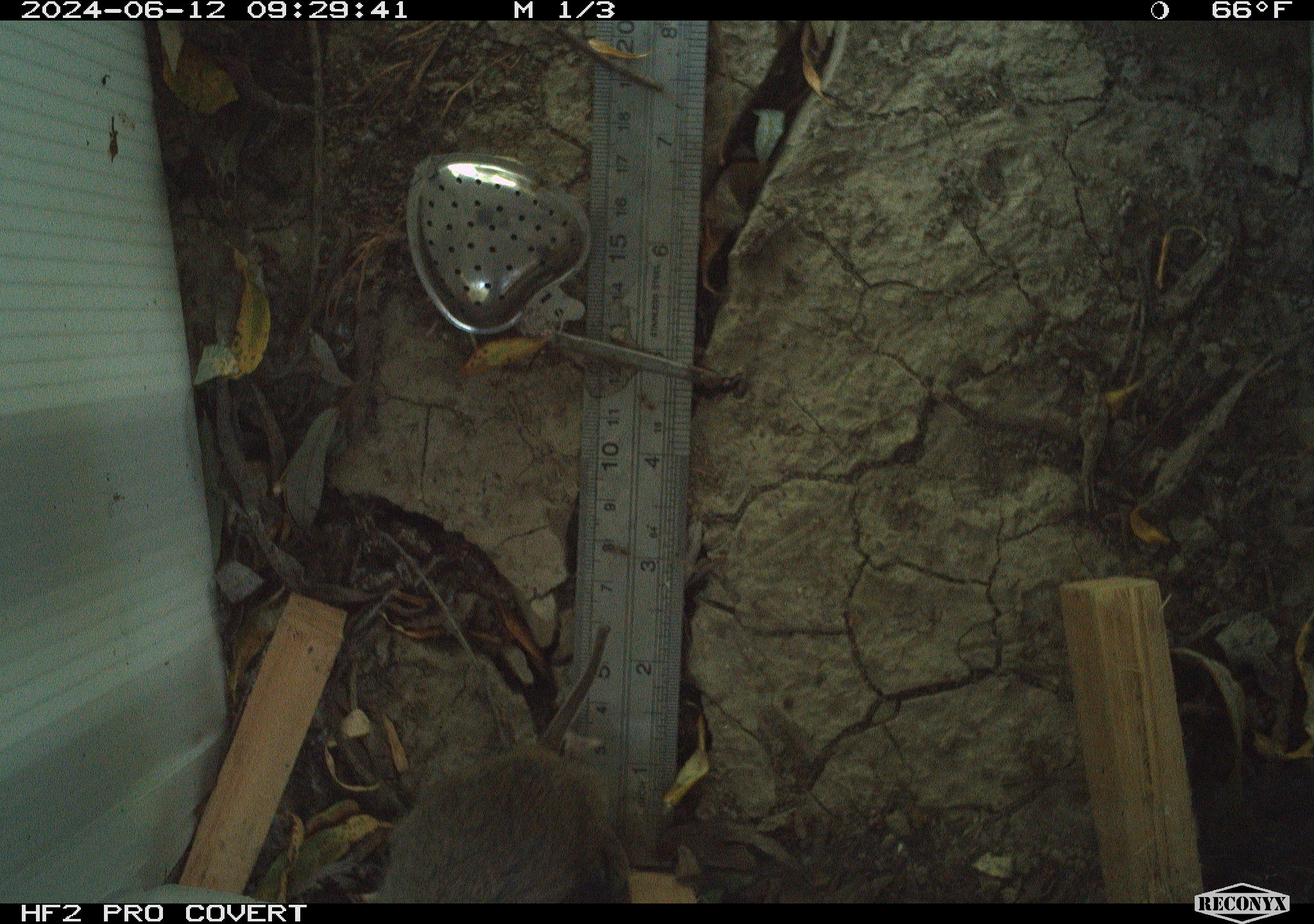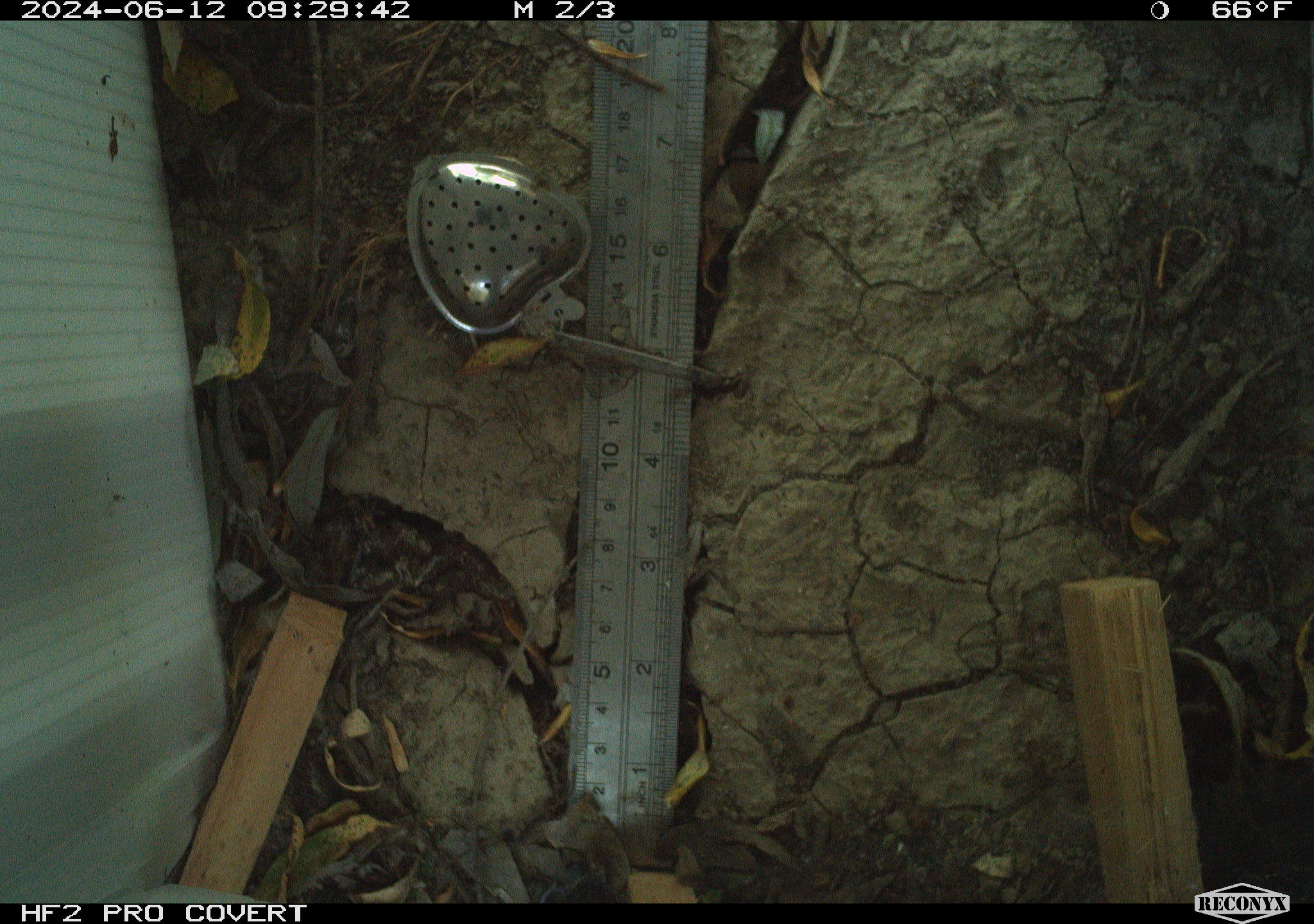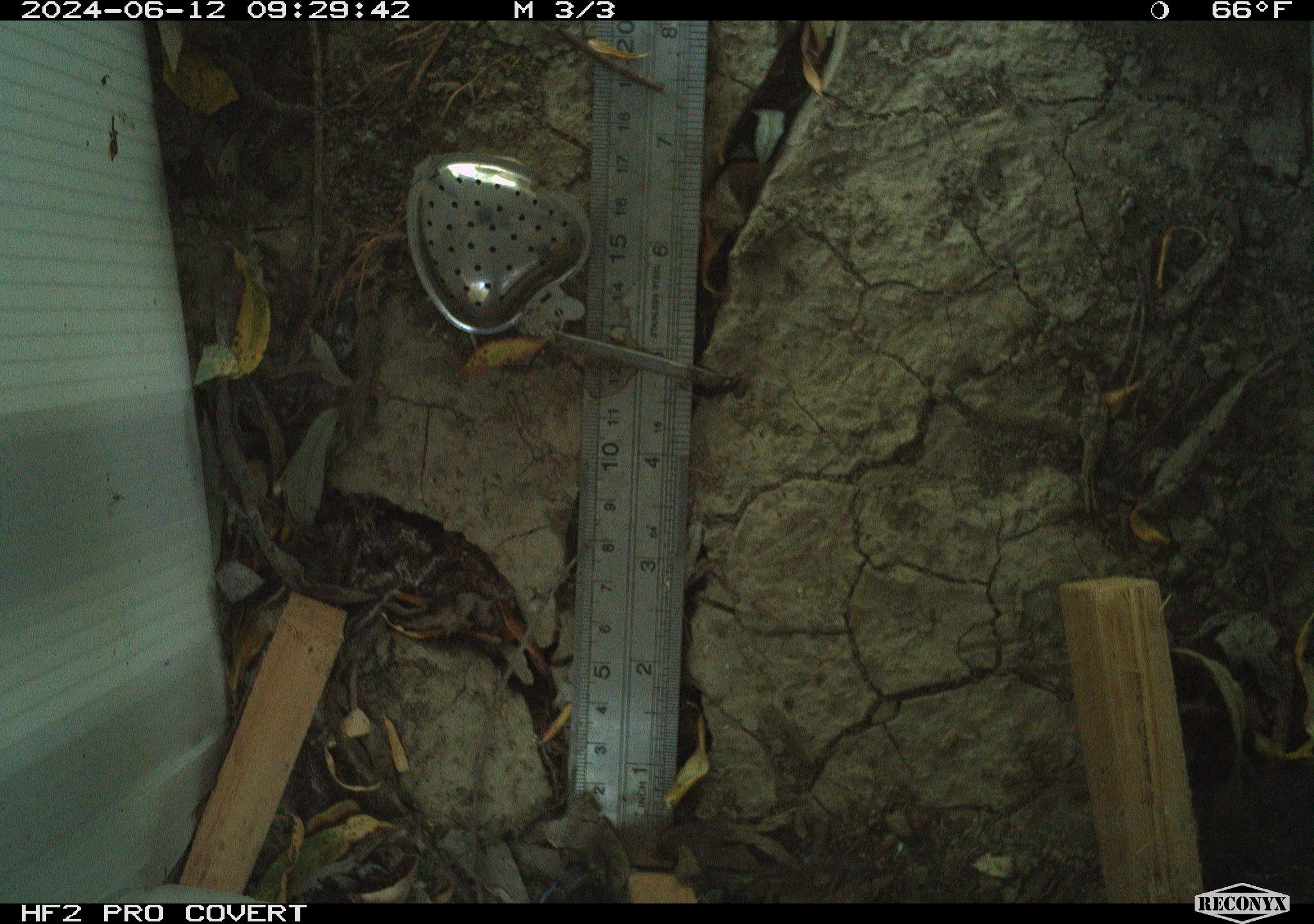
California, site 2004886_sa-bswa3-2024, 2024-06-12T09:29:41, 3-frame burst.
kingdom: Animalia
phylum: Chordata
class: Mammalia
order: Rodentia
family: Cricetidae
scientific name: Arvicolinae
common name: voles, lemmings, and muskrats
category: arvicolinae subfamily